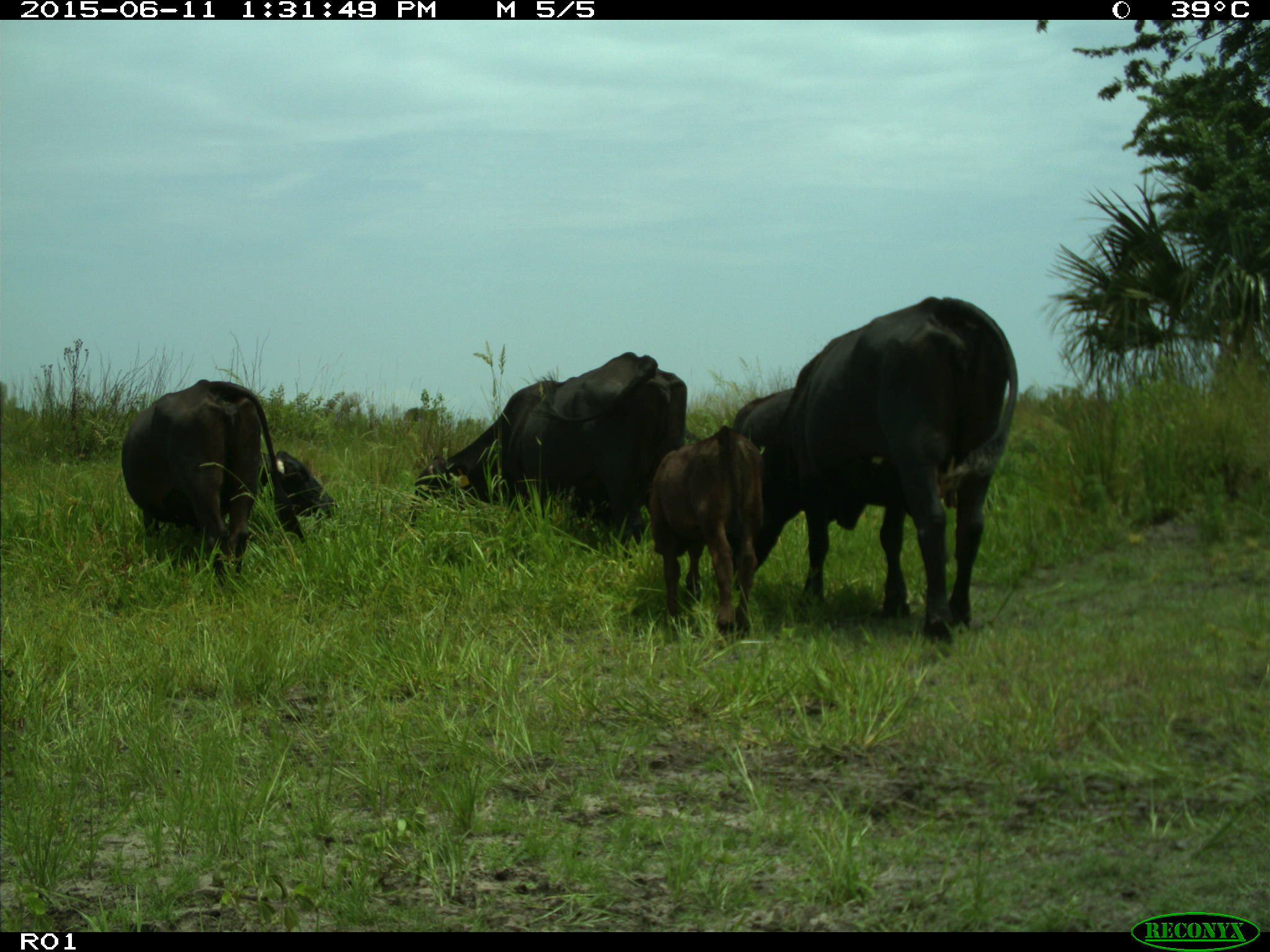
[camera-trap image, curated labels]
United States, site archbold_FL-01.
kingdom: Animalia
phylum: Chordata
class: Mammalia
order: Artiodactyla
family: Bovidae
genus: Bos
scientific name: Bos taurus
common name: domestic cow